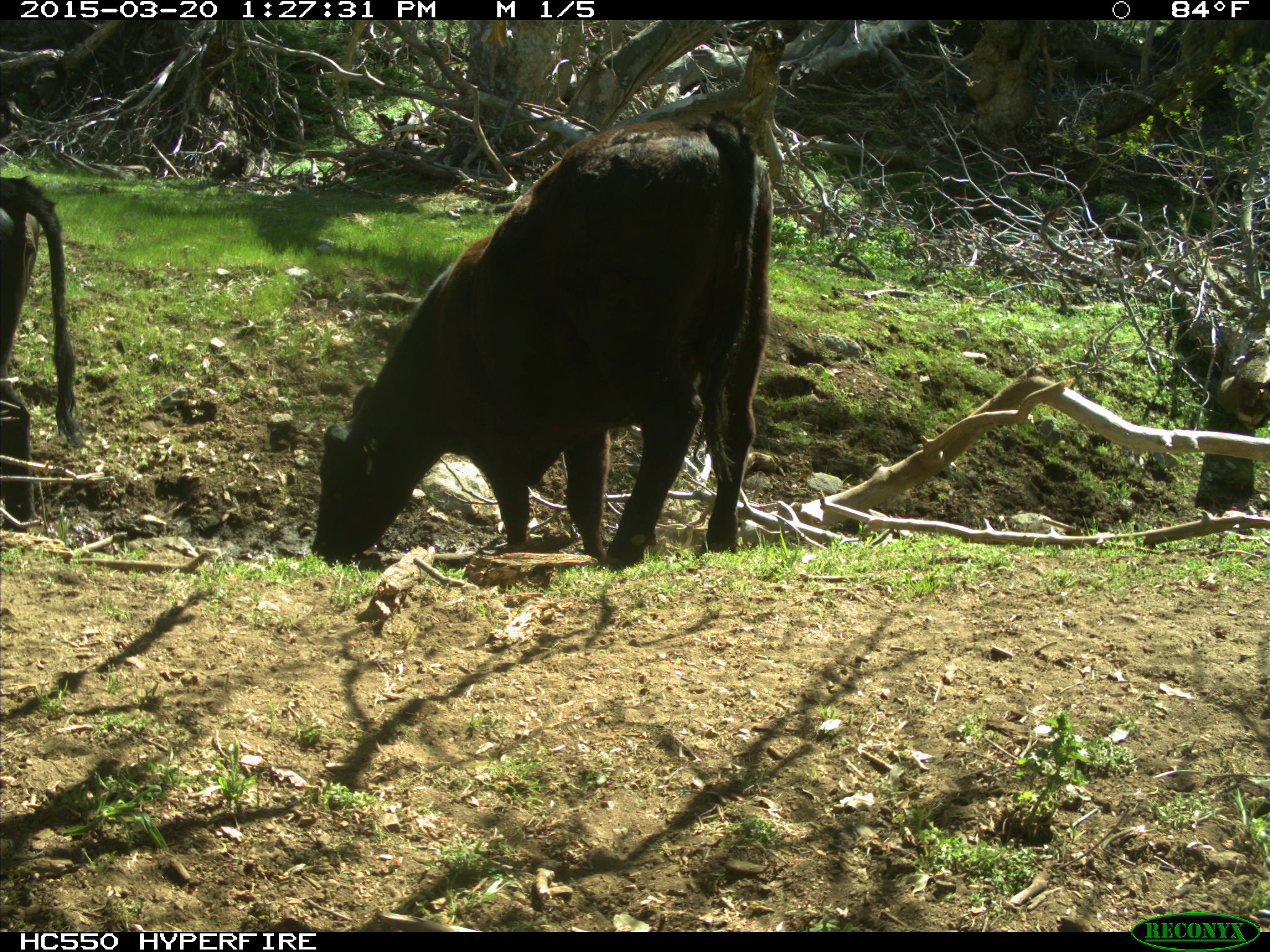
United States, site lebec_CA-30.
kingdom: Animalia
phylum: Chordata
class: Mammalia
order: Artiodactyla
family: Bovidae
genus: Bos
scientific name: Bos taurus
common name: domestic cow